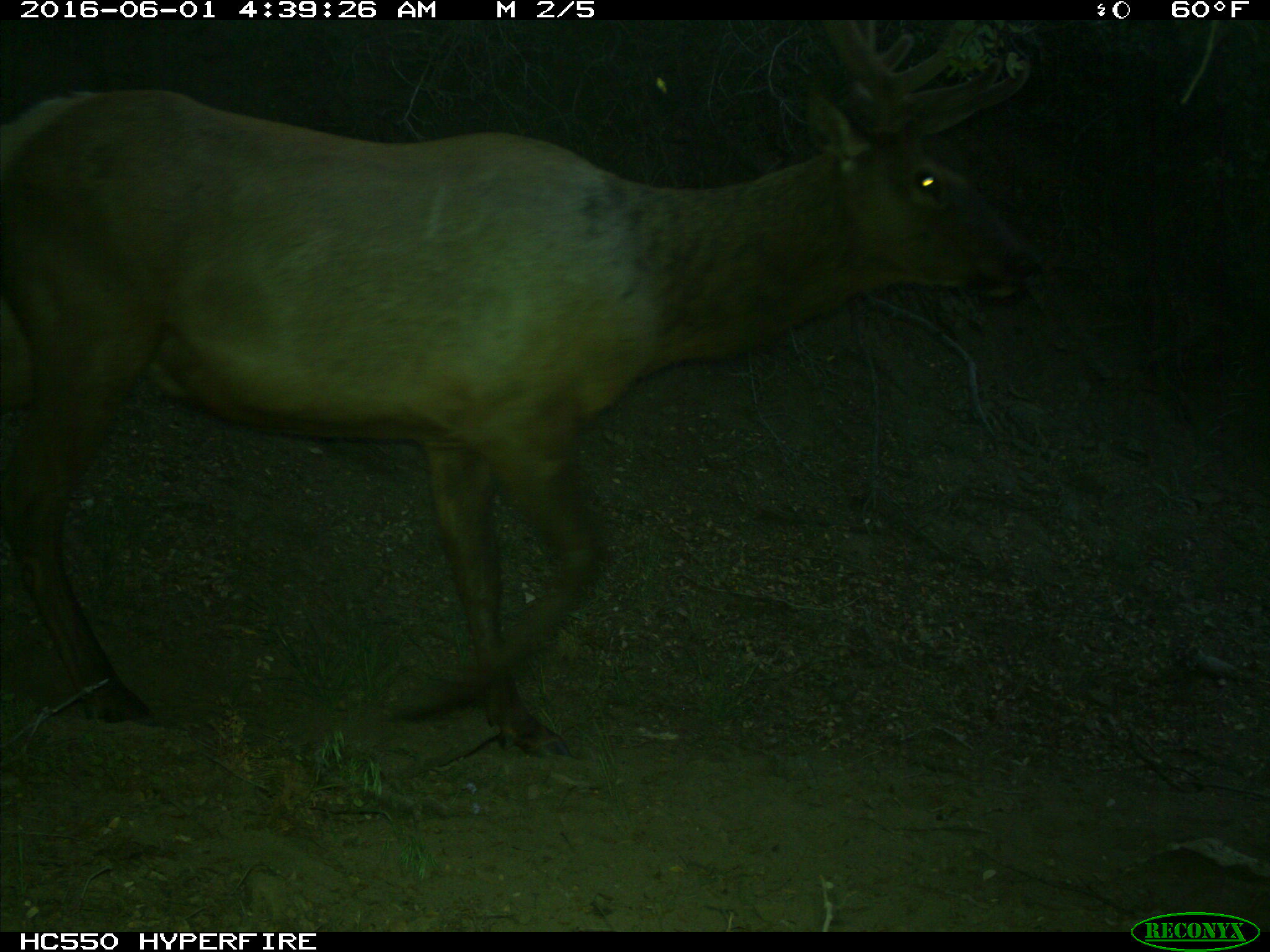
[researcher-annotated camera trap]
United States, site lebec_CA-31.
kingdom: Animalia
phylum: Chordata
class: Mammalia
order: Artiodactyla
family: Cervidae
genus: Cervus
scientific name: Cervus canadensis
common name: elk